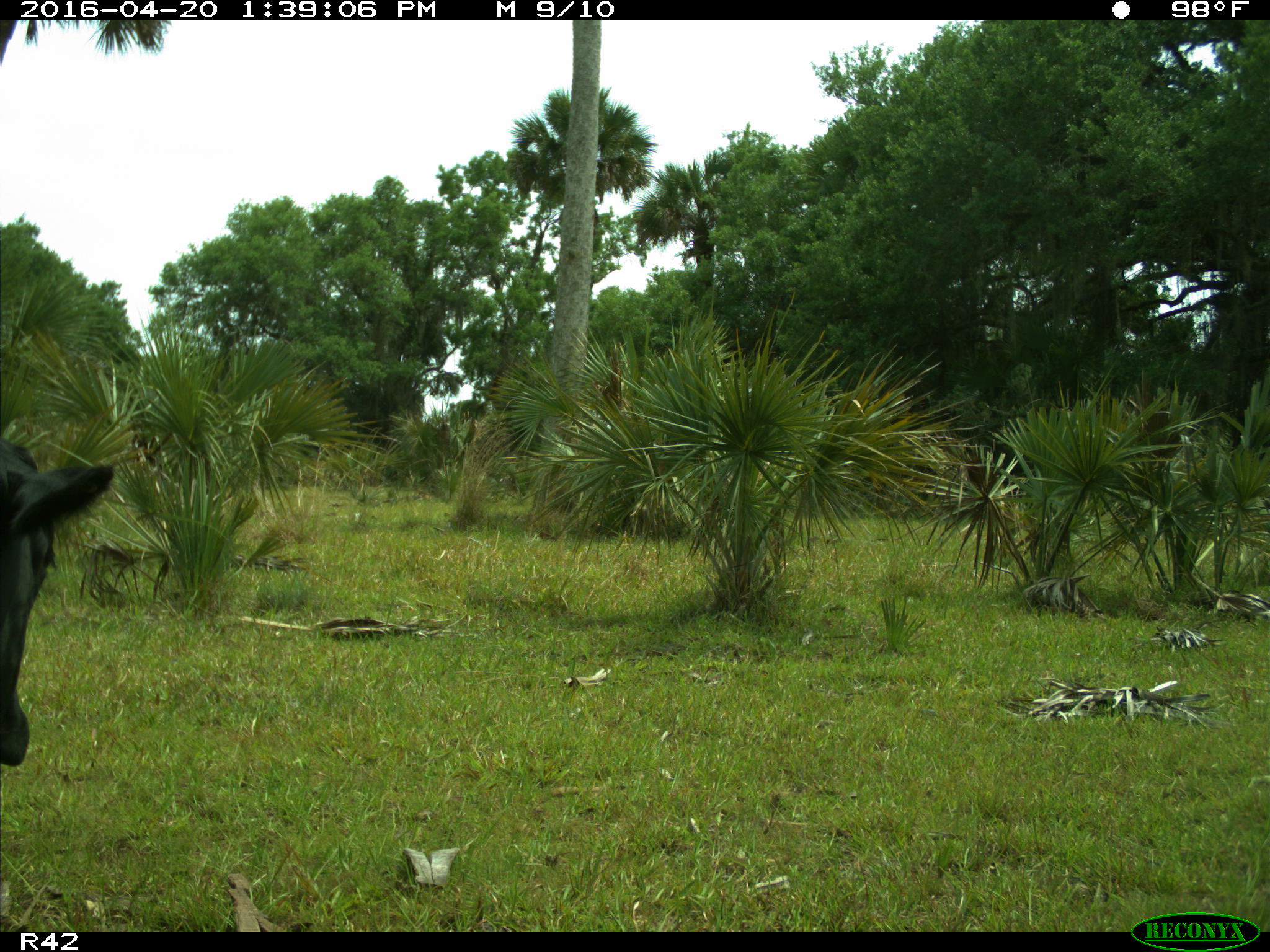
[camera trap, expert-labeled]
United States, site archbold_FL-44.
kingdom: Animalia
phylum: Chordata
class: Mammalia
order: Artiodactyla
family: Bovidae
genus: Bos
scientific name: Bos taurus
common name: domestic cow